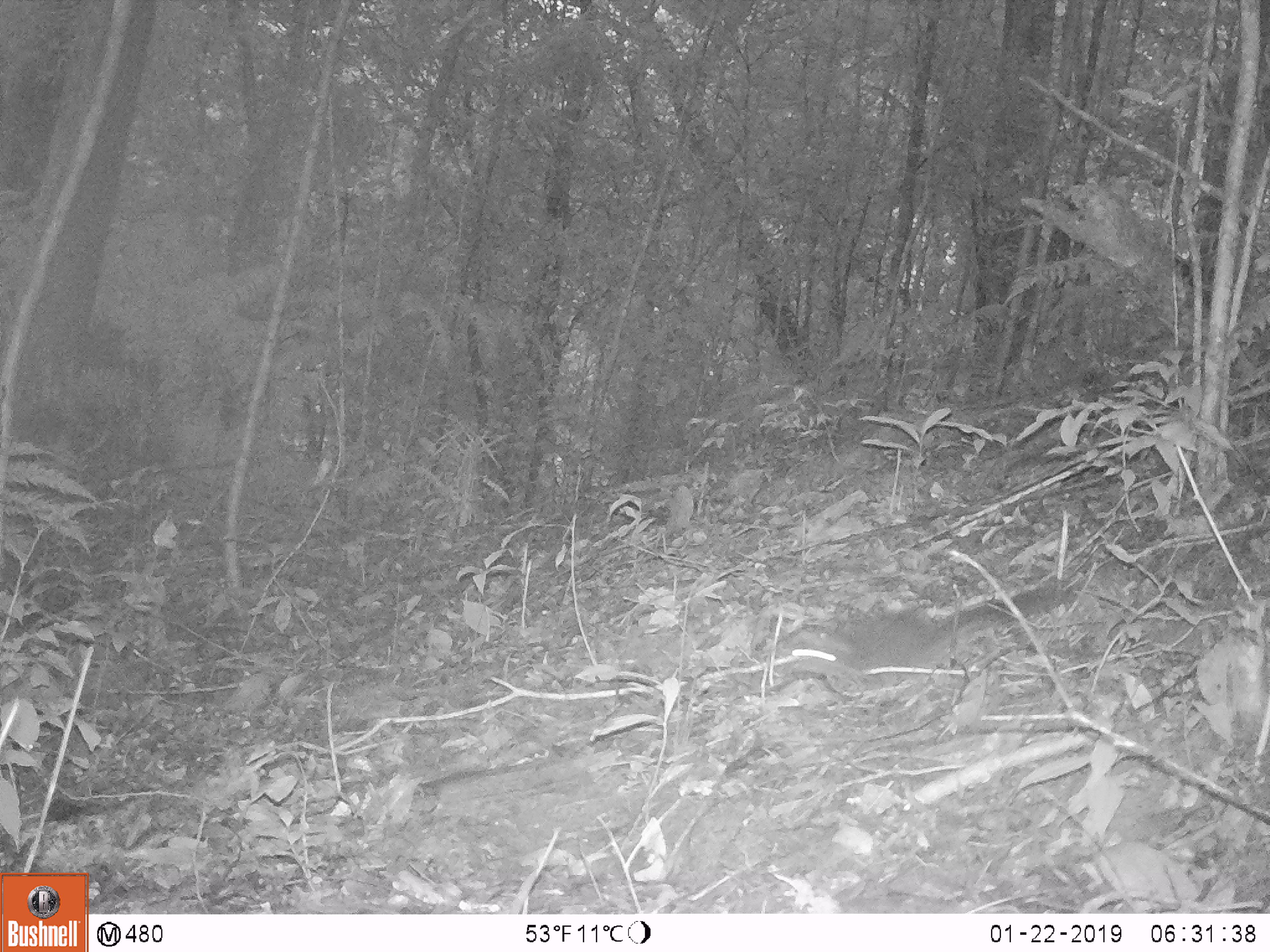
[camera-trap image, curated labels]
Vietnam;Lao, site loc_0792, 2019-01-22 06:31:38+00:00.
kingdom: Animalia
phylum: Chordata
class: Mammalia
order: Rodentia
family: Sciuridae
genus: Sciurus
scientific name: Sciurus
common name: squirrel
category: unidentified squirrel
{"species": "unidentified squirrel (squirrel) (Sciurus)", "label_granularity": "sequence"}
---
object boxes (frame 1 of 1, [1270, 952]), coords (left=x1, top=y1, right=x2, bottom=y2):
unidentified squirrel: (left=783, top=578, right=1078, bottom=692)